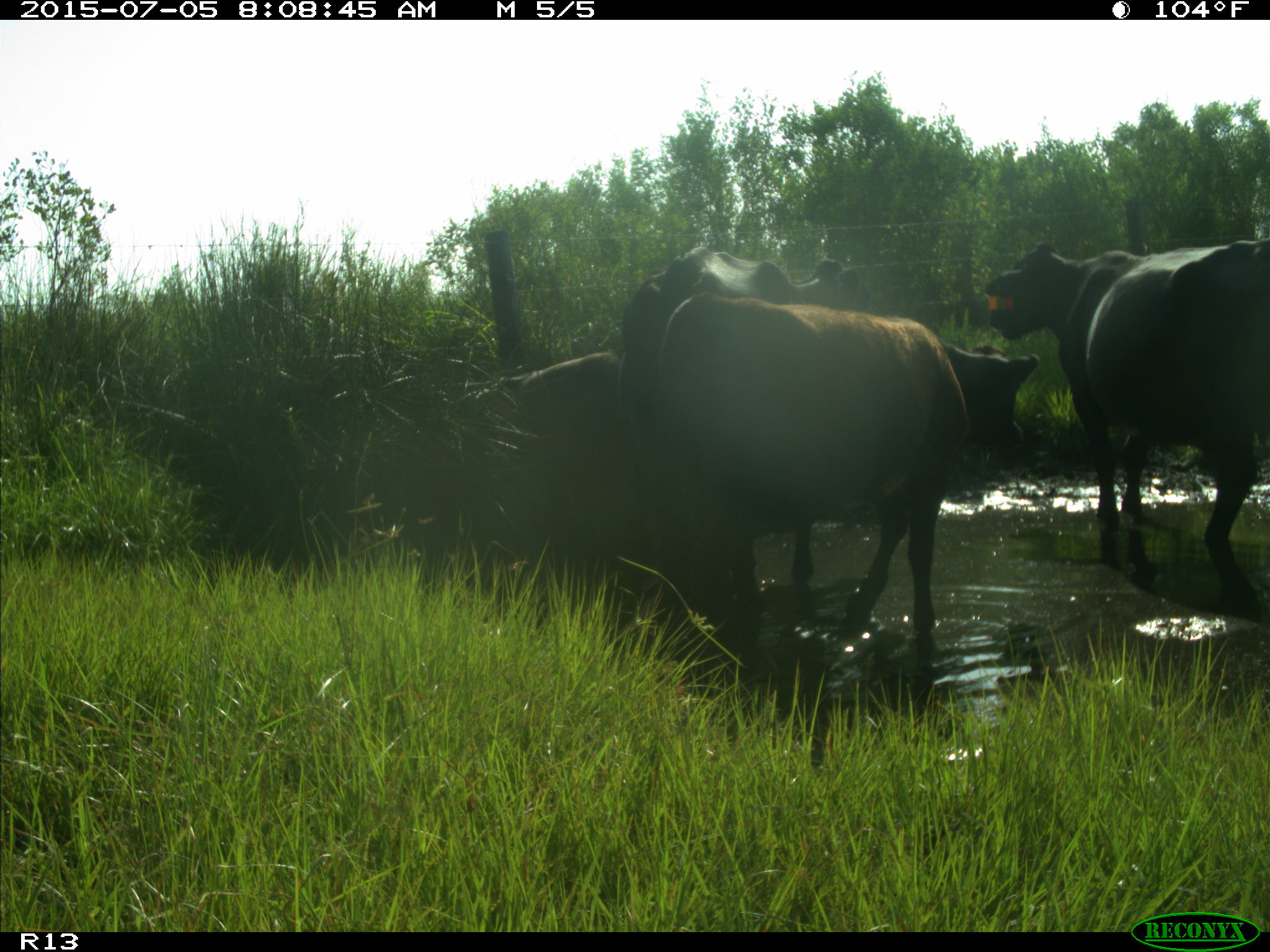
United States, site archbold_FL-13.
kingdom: Animalia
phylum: Chordata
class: Mammalia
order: Artiodactyla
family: Bovidae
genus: Bos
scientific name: Bos taurus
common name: domestic cow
Bos taurus (domestic cow).